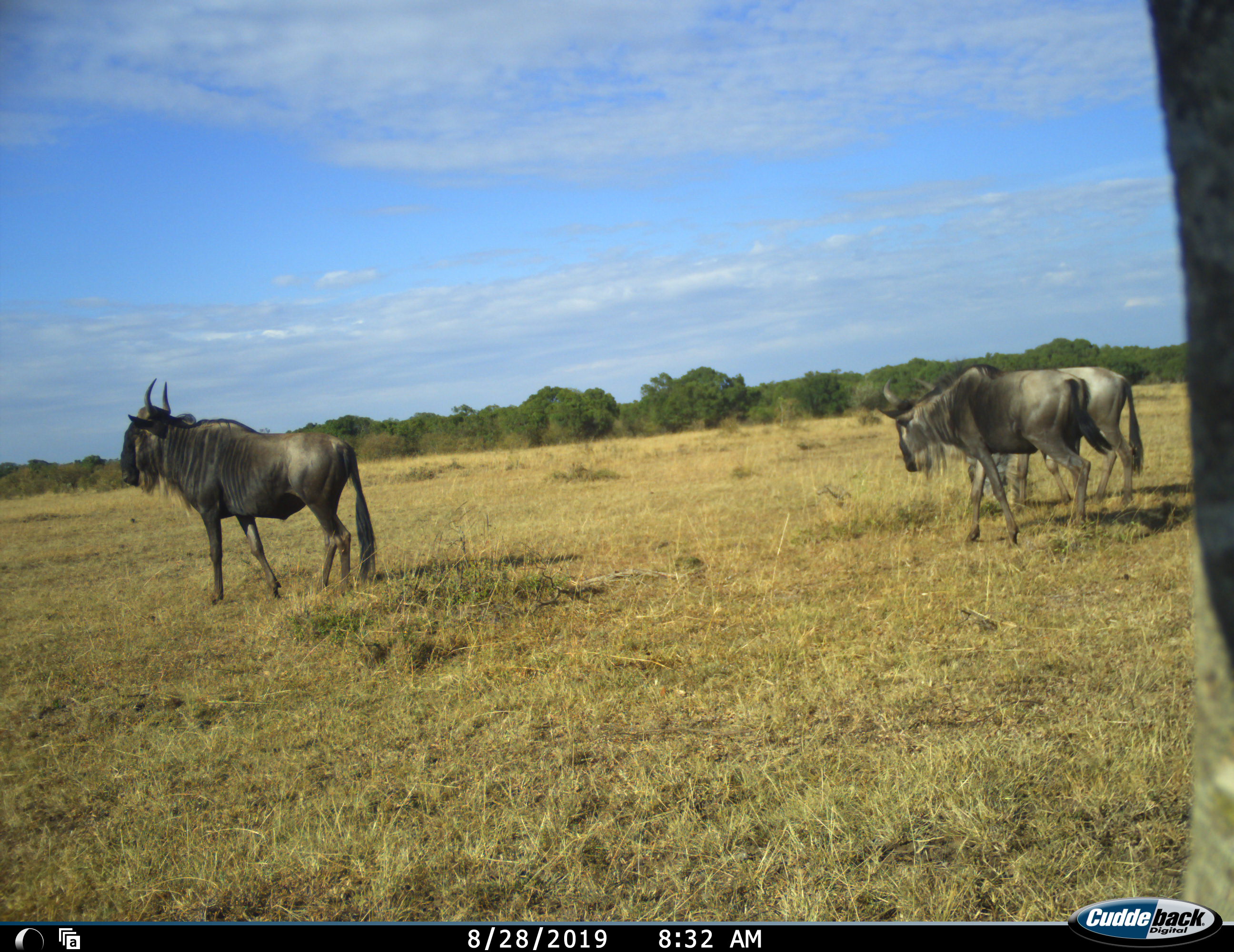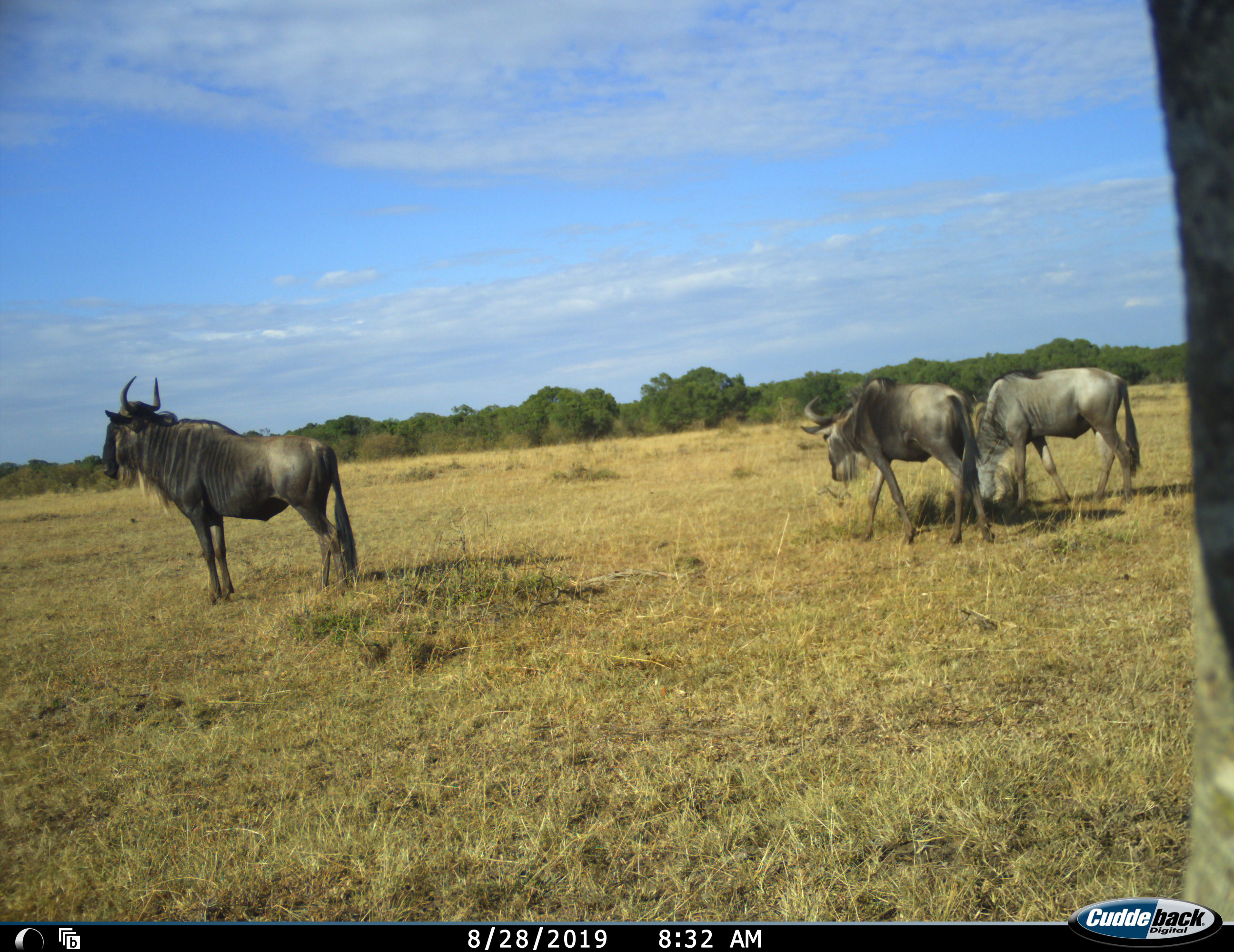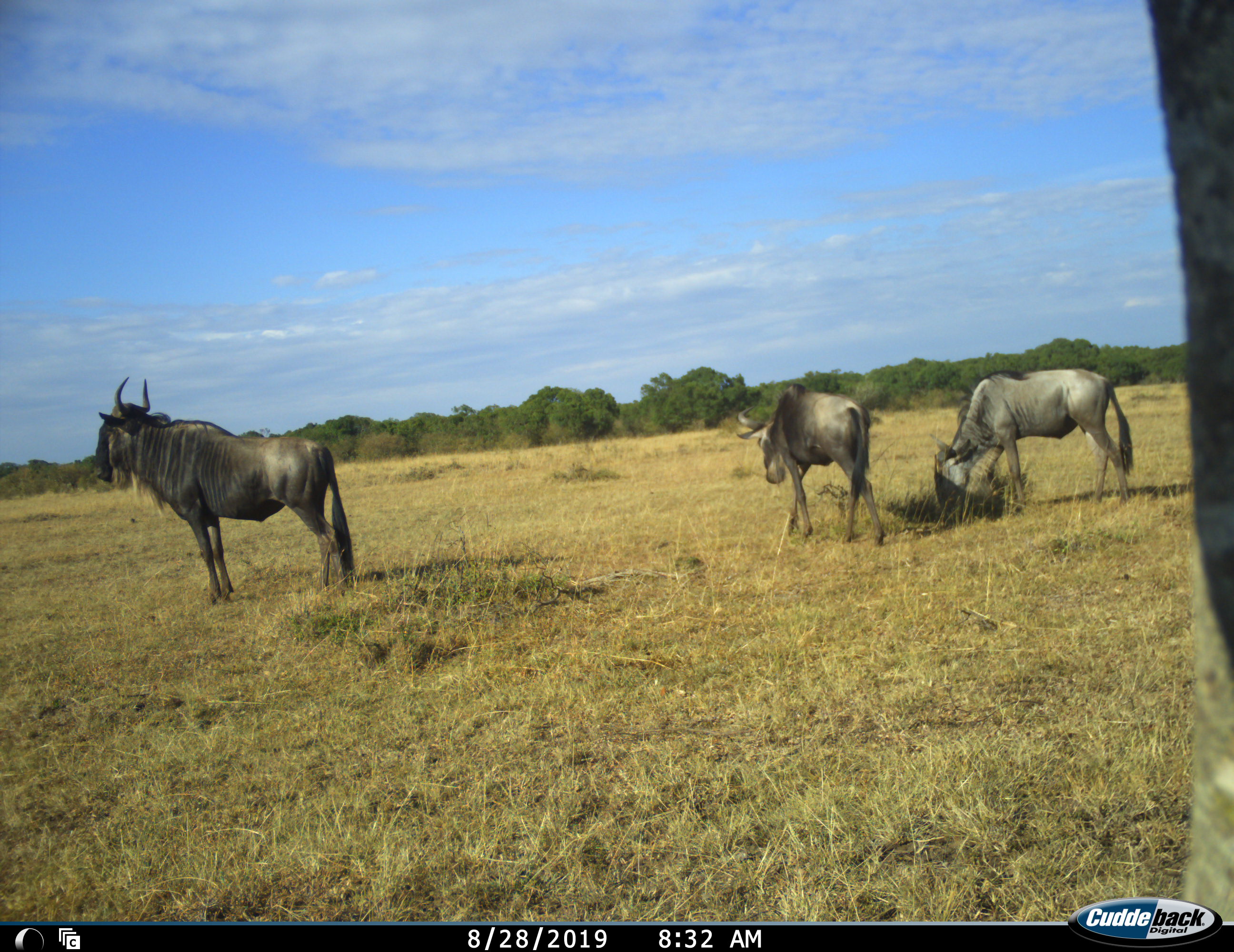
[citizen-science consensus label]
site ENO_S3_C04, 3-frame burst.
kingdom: Animalia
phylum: Chordata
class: Mammalia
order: Artiodactyla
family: Bovidae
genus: Connochaetes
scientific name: Connochaetes taurinus taurinus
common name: blue wildebeest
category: wildebeestblue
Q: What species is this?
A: Wildebeestblue (blue wildebeest) (Connochaetes taurinus taurinus).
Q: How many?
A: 3.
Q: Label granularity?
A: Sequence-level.